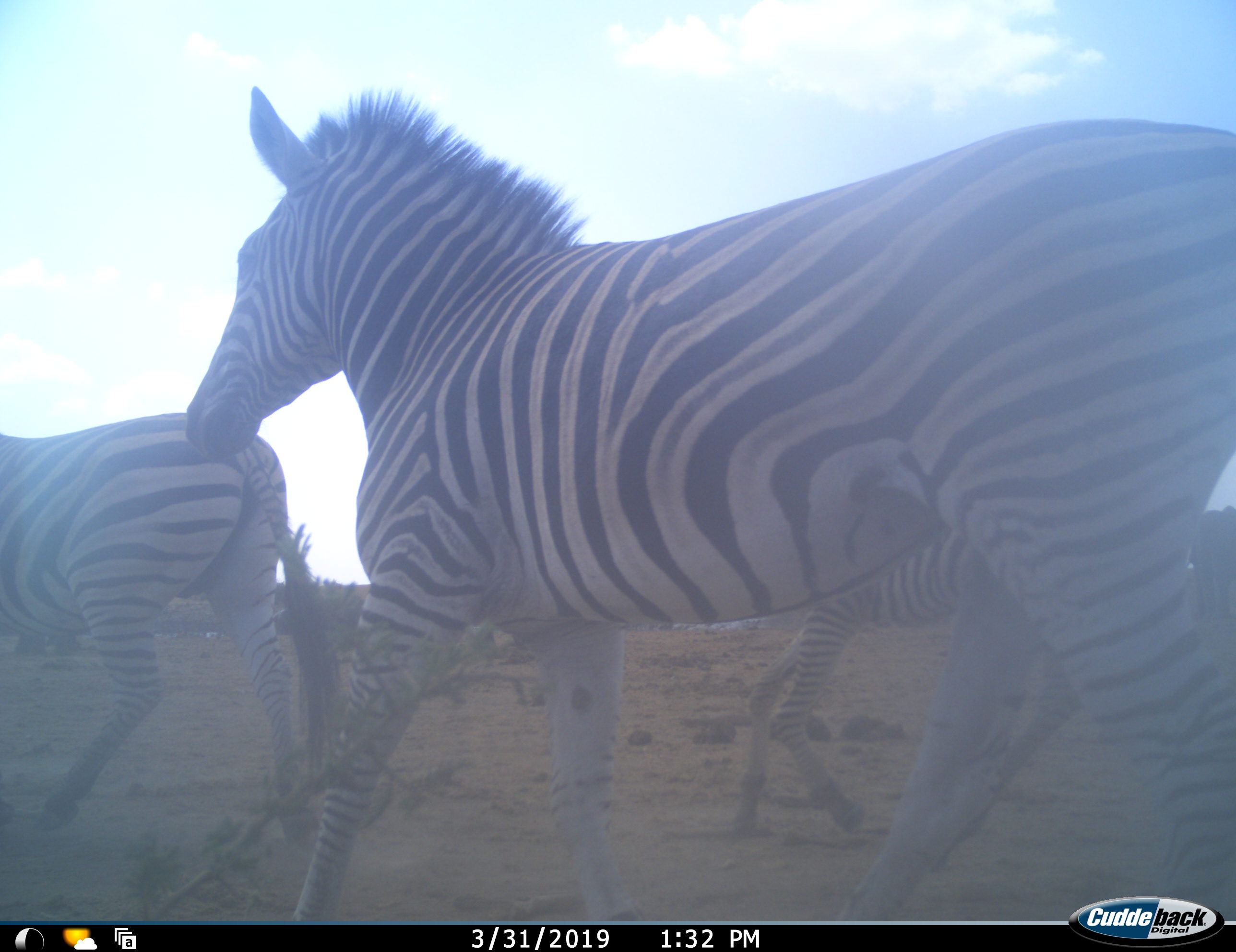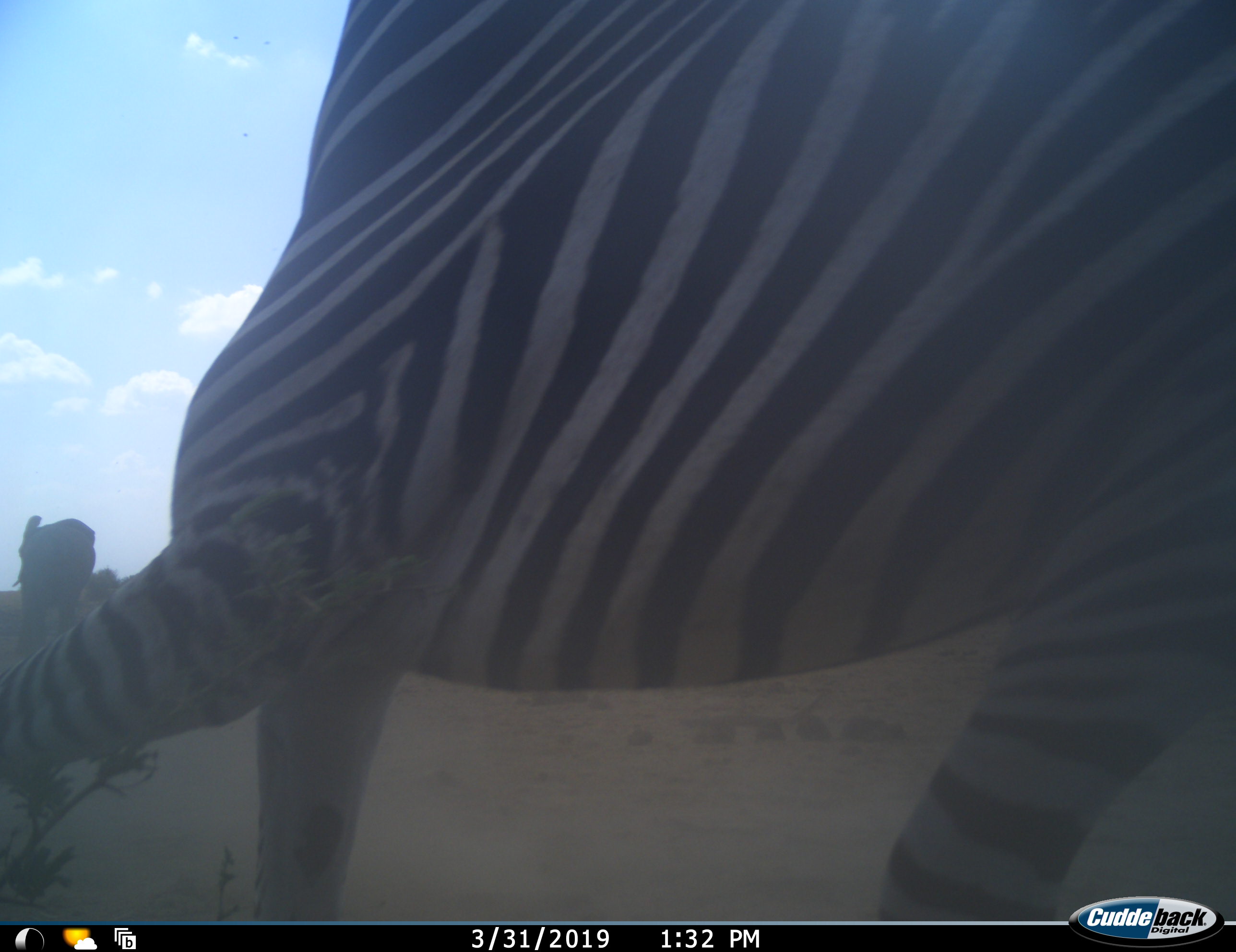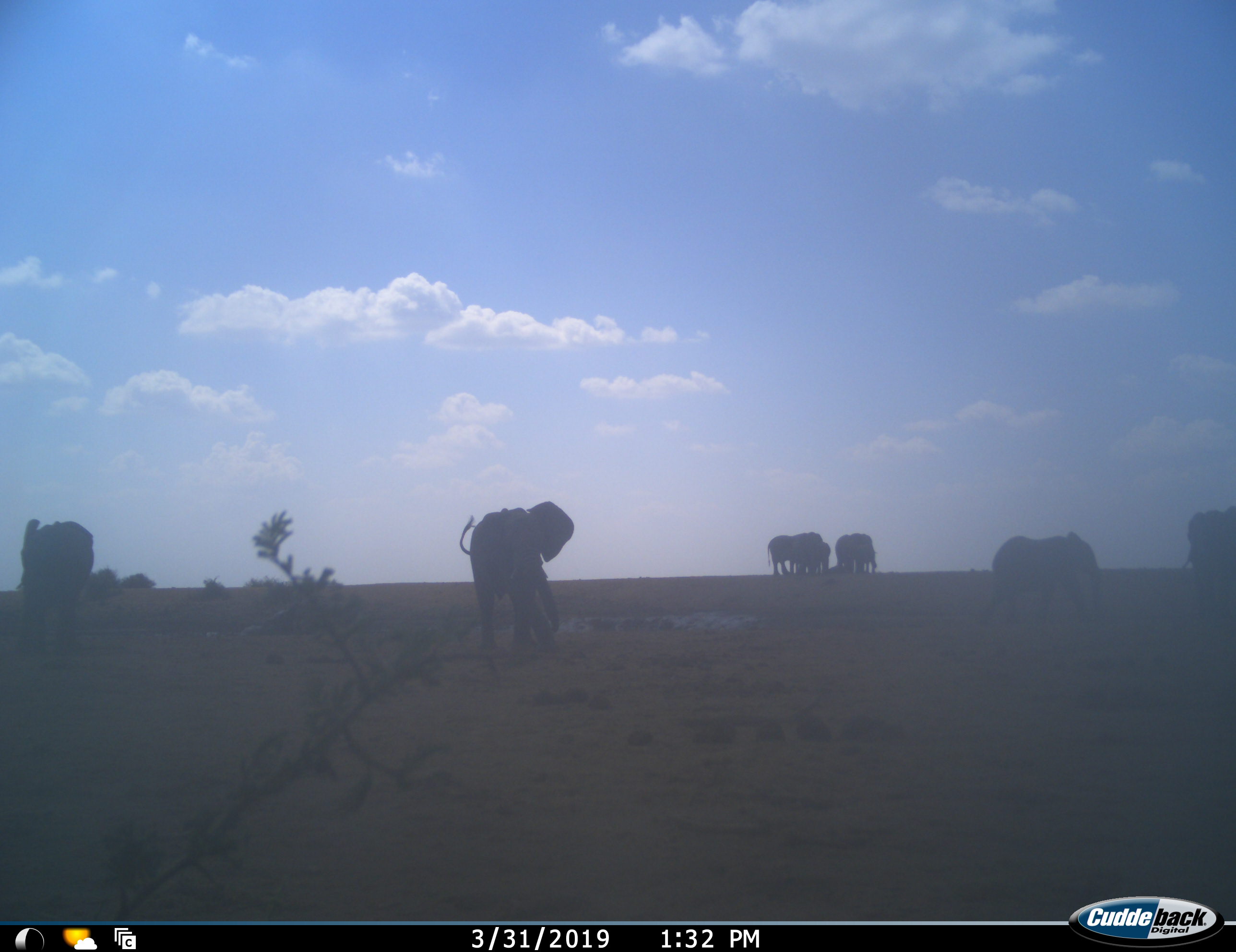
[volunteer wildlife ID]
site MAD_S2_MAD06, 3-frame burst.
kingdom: Animalia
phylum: Chordata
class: Mammalia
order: Proboscidea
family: Elephantidae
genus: Loxodonta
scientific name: Loxodonta africana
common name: african bush elephant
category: elephant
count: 8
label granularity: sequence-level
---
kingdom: Animalia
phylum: Chordata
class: Mammalia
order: Perissodactyla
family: Equidae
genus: Equus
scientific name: Equus quagga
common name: plains zebra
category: zebraplains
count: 3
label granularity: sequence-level